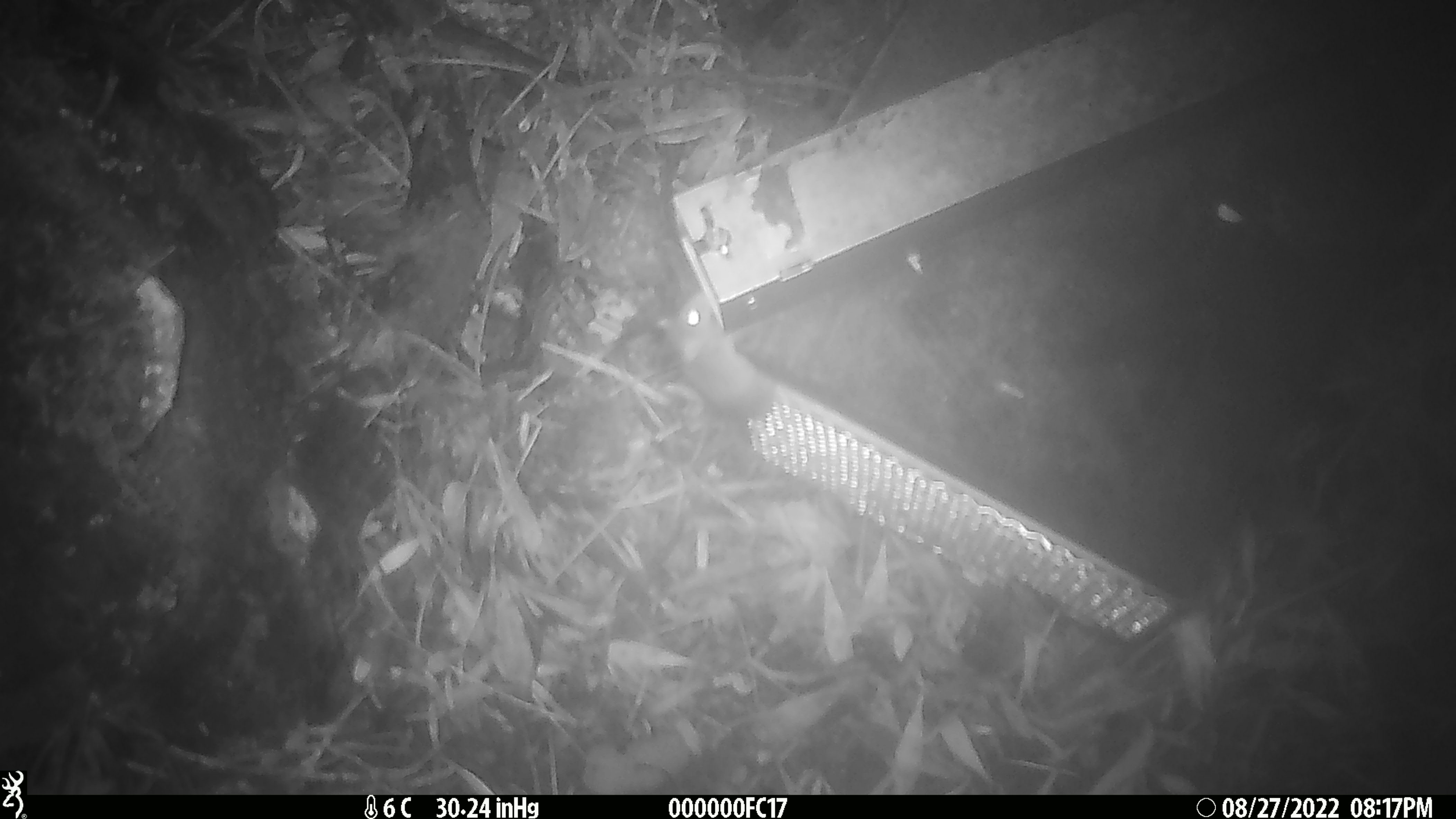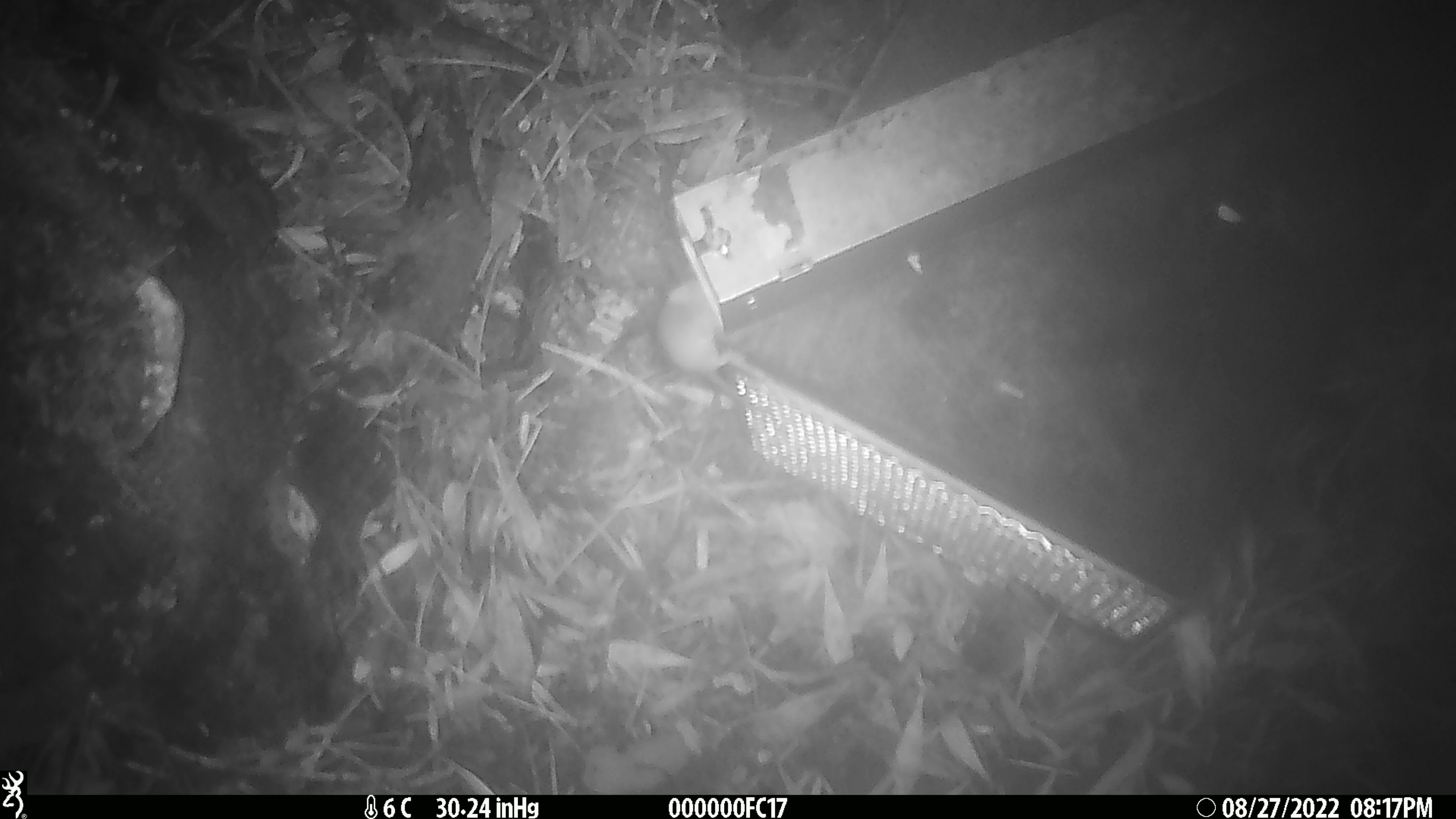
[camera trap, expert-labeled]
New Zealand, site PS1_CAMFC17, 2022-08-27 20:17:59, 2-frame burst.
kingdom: Animalia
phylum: Chordata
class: Mammalia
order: Rodentia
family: Muridae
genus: Mus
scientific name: Mus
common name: mouse